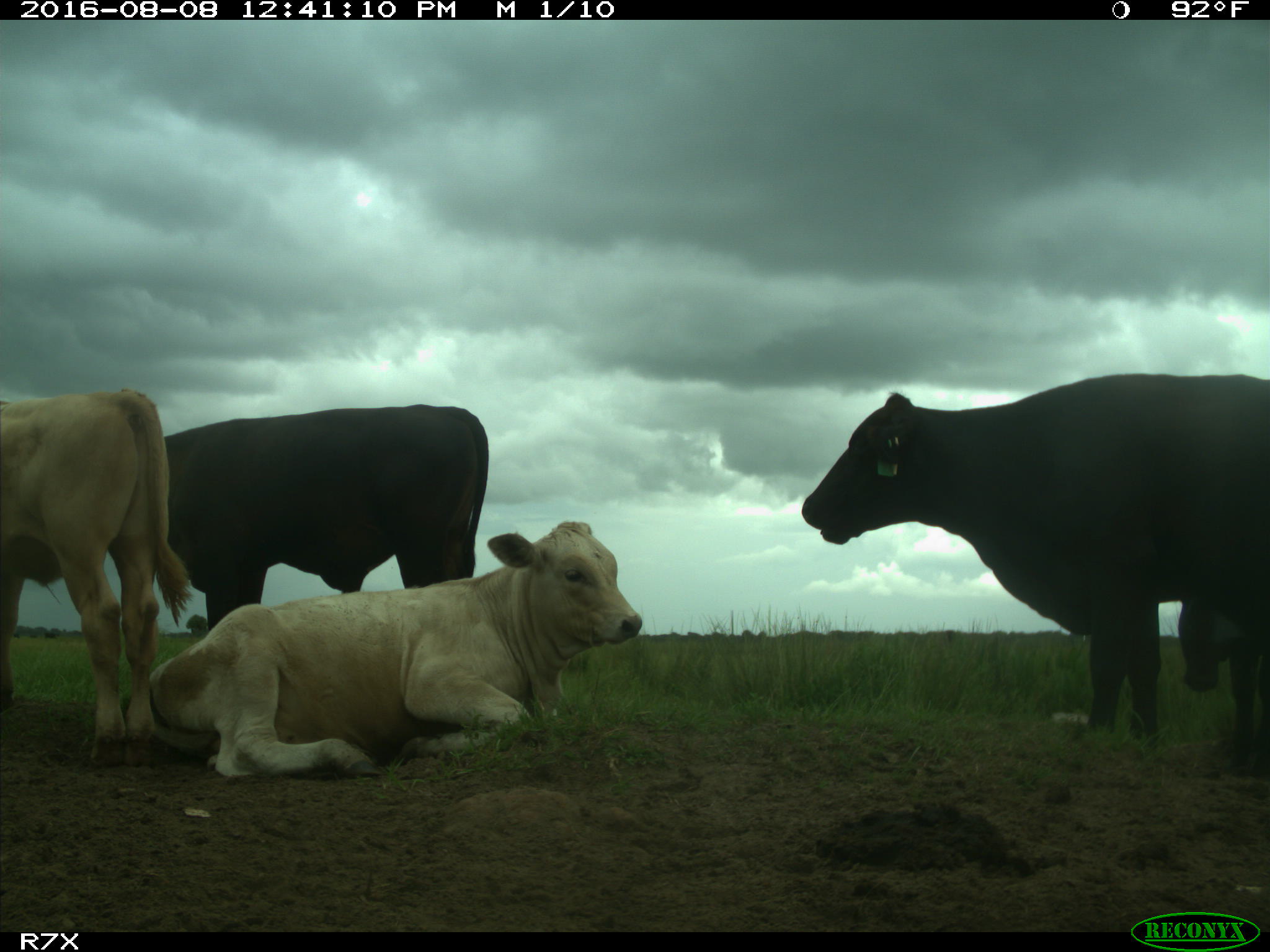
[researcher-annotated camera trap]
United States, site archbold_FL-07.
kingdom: Animalia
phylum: Chordata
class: Mammalia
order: Artiodactyla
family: Bovidae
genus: Bos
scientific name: Bos taurus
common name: domestic cow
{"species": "Bos taurus (domestic cow)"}